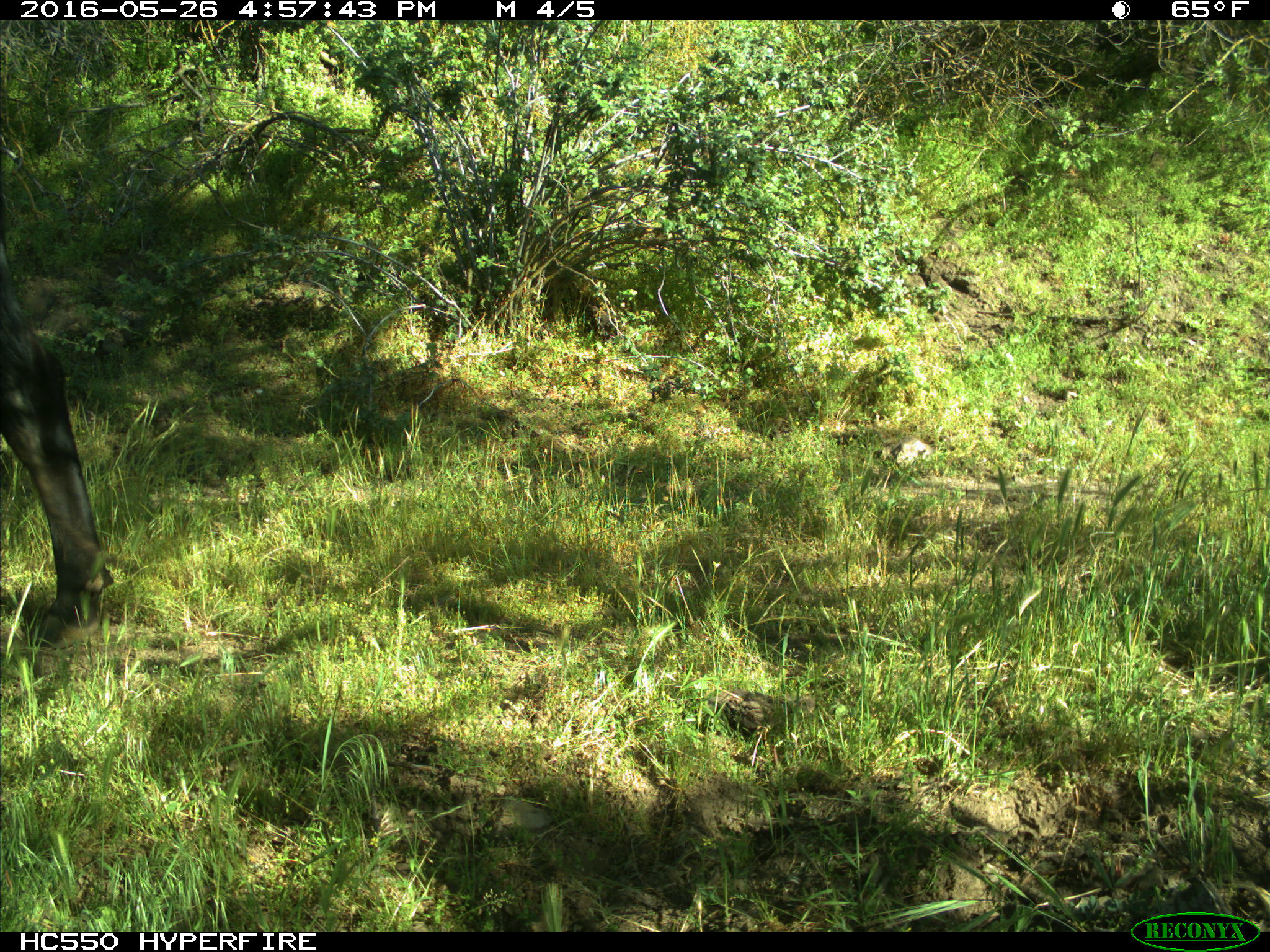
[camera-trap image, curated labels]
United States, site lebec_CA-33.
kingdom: Animalia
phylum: Chordata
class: Mammalia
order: Artiodactyla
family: Bovidae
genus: Bos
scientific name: Bos taurus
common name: domestic cow